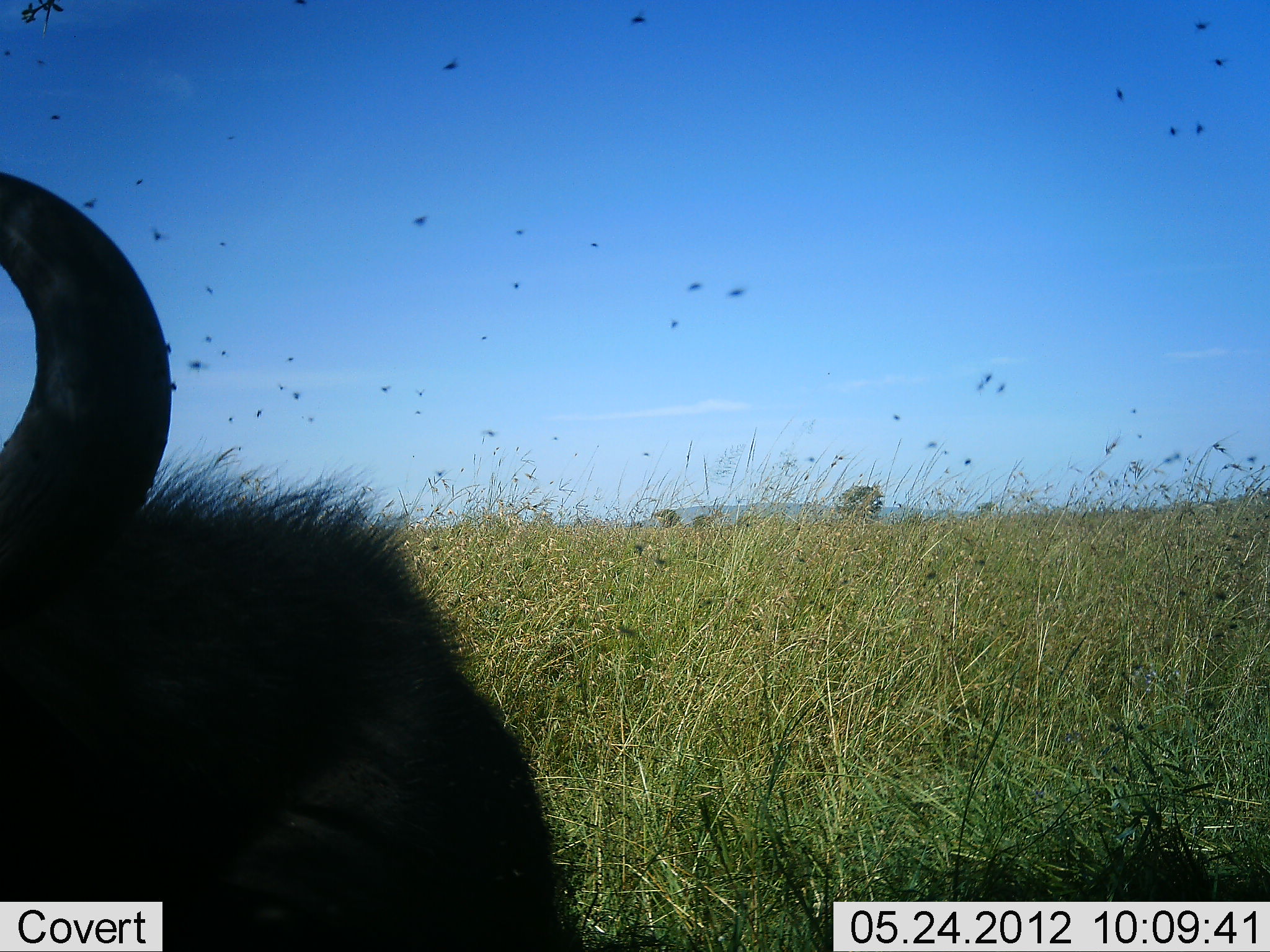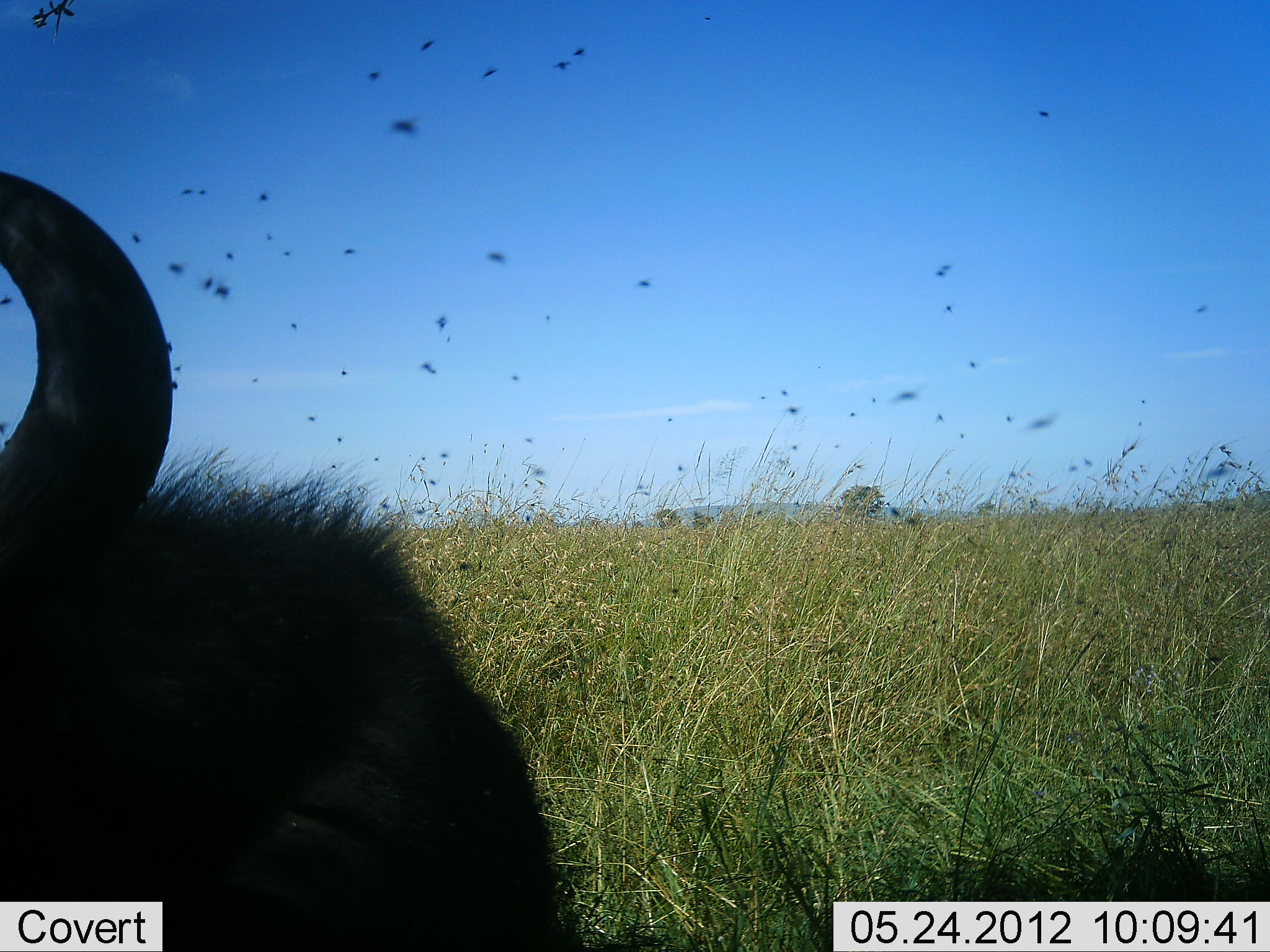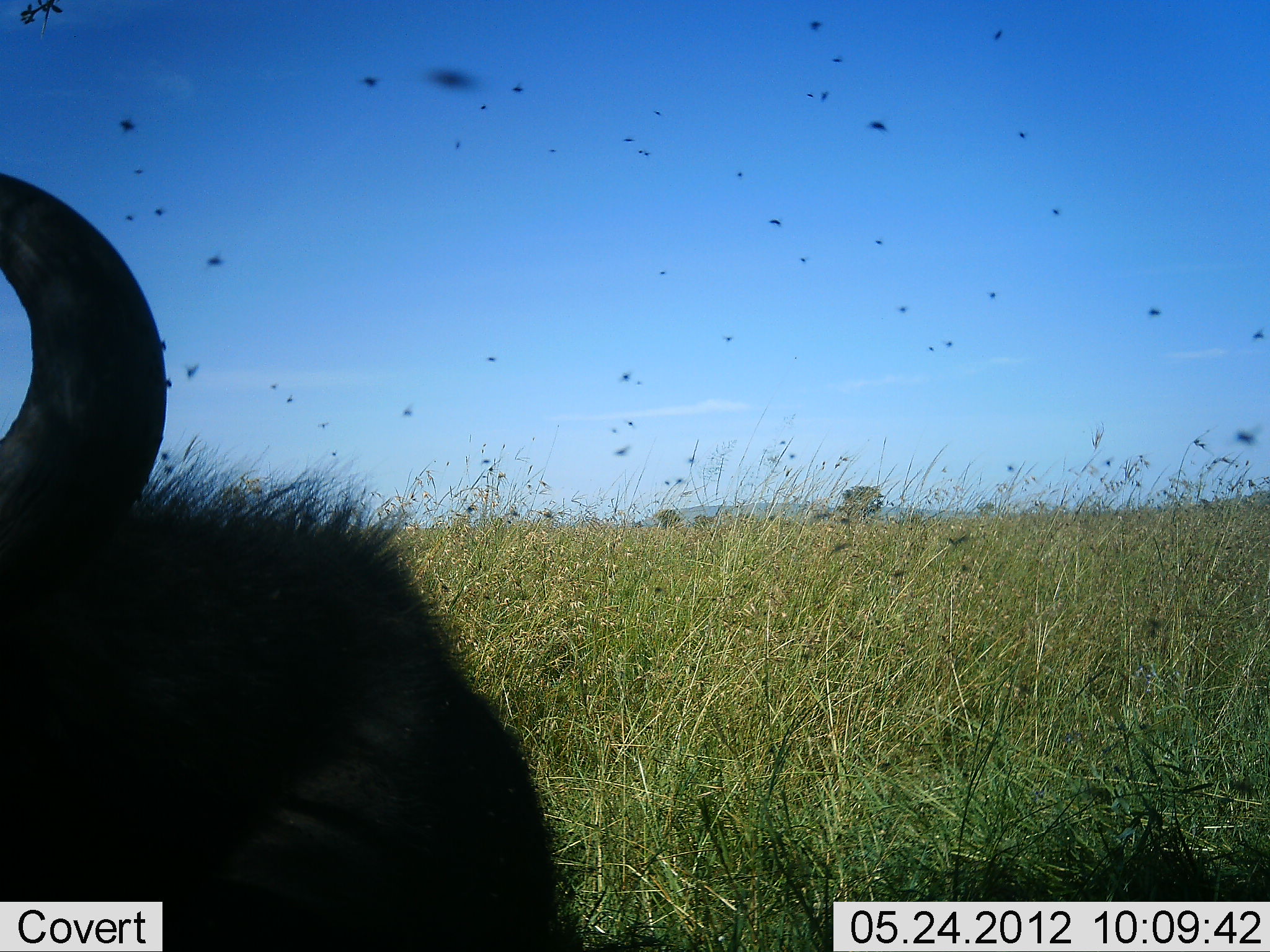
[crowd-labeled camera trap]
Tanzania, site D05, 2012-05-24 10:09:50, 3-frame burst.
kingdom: Animalia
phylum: Chordata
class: Mammalia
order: Artiodactyla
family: Bovidae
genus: Syncerus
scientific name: Syncerus caffer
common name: cape buffalo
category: buffalo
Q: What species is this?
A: Buffalo (cape buffalo) (Syncerus caffer).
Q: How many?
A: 1.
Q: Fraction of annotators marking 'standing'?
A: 20%.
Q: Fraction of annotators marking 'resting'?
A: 80%.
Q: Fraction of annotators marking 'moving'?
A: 0%.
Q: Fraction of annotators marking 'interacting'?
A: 0%.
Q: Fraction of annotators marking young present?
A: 0%.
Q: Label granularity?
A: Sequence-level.